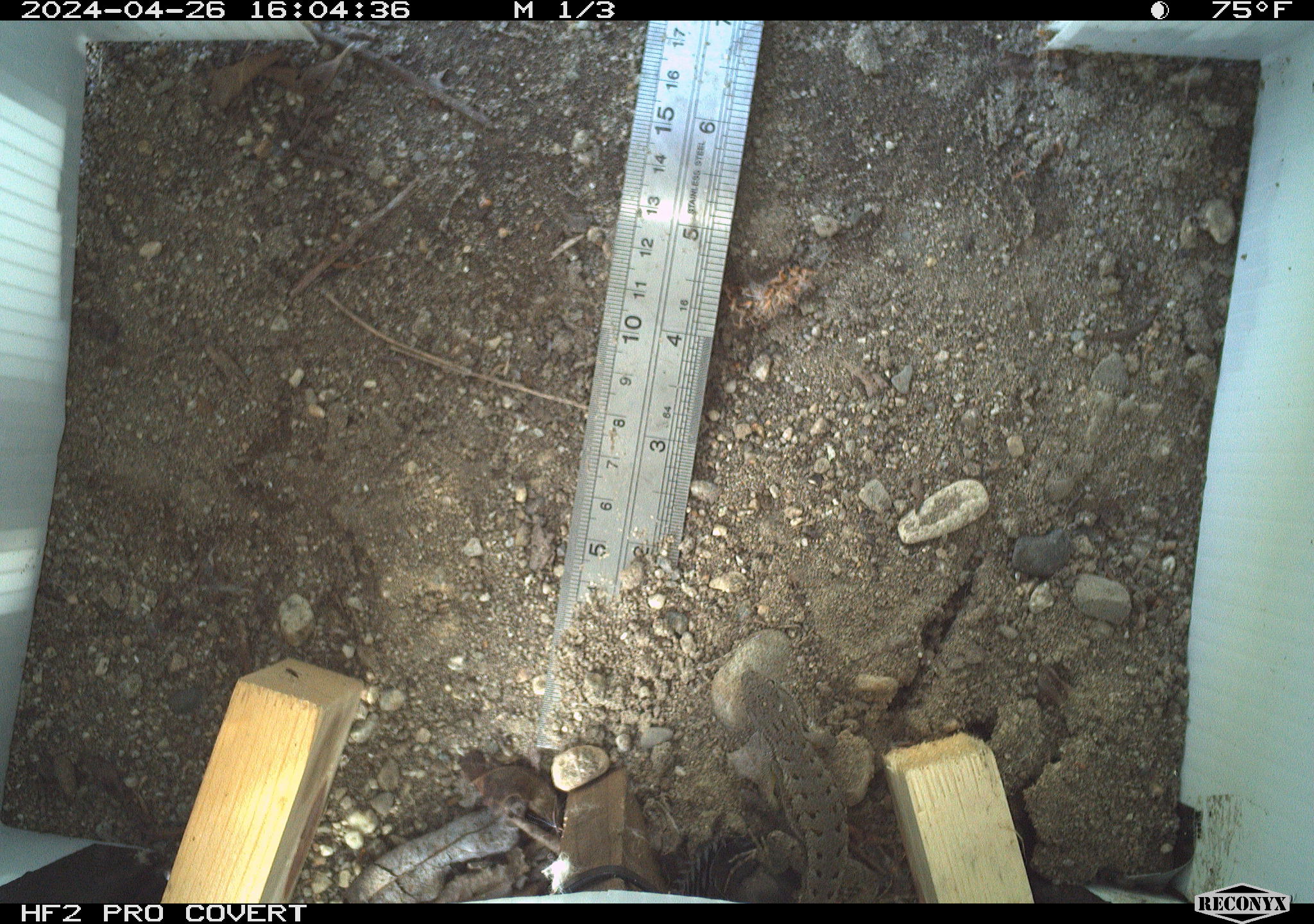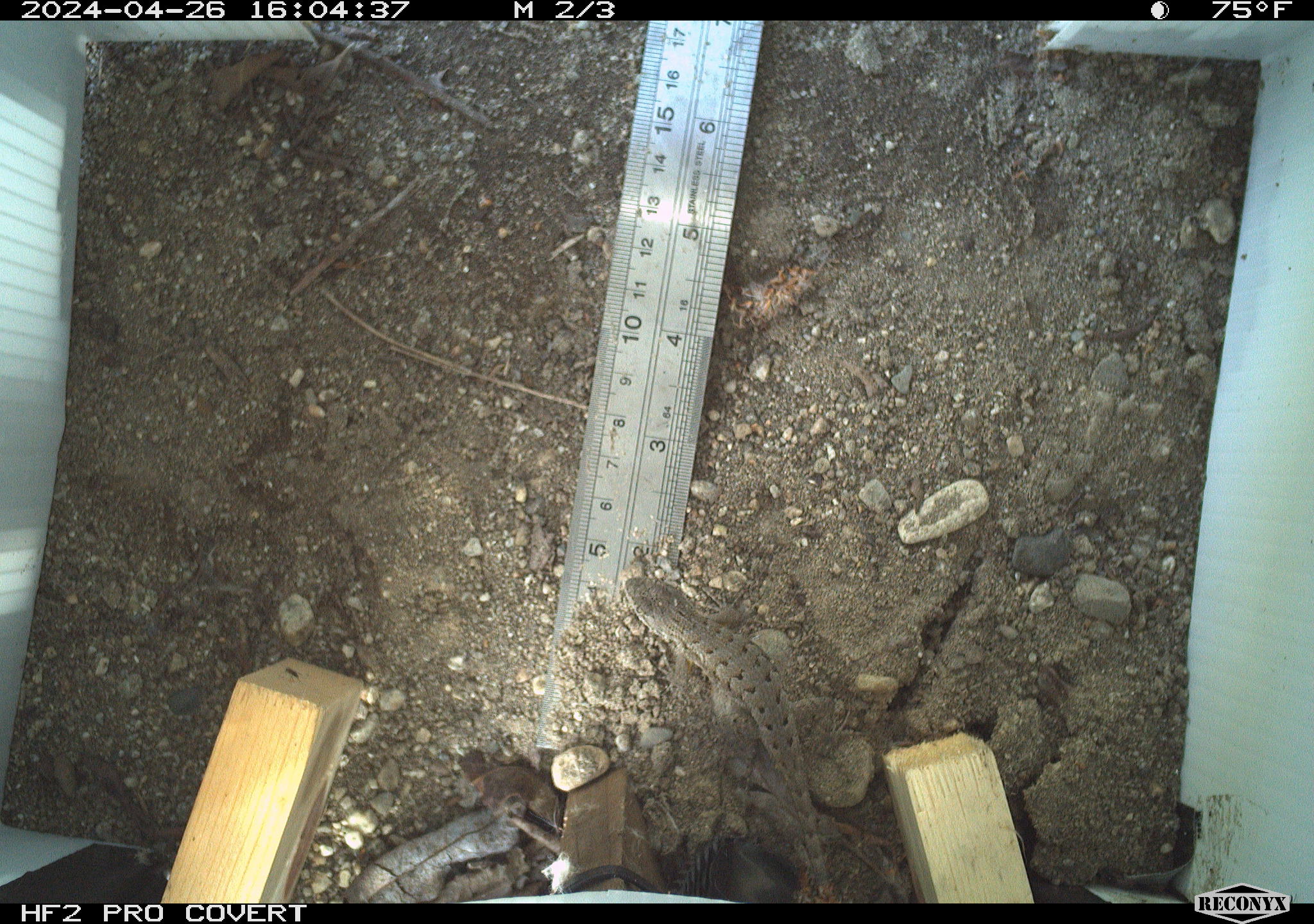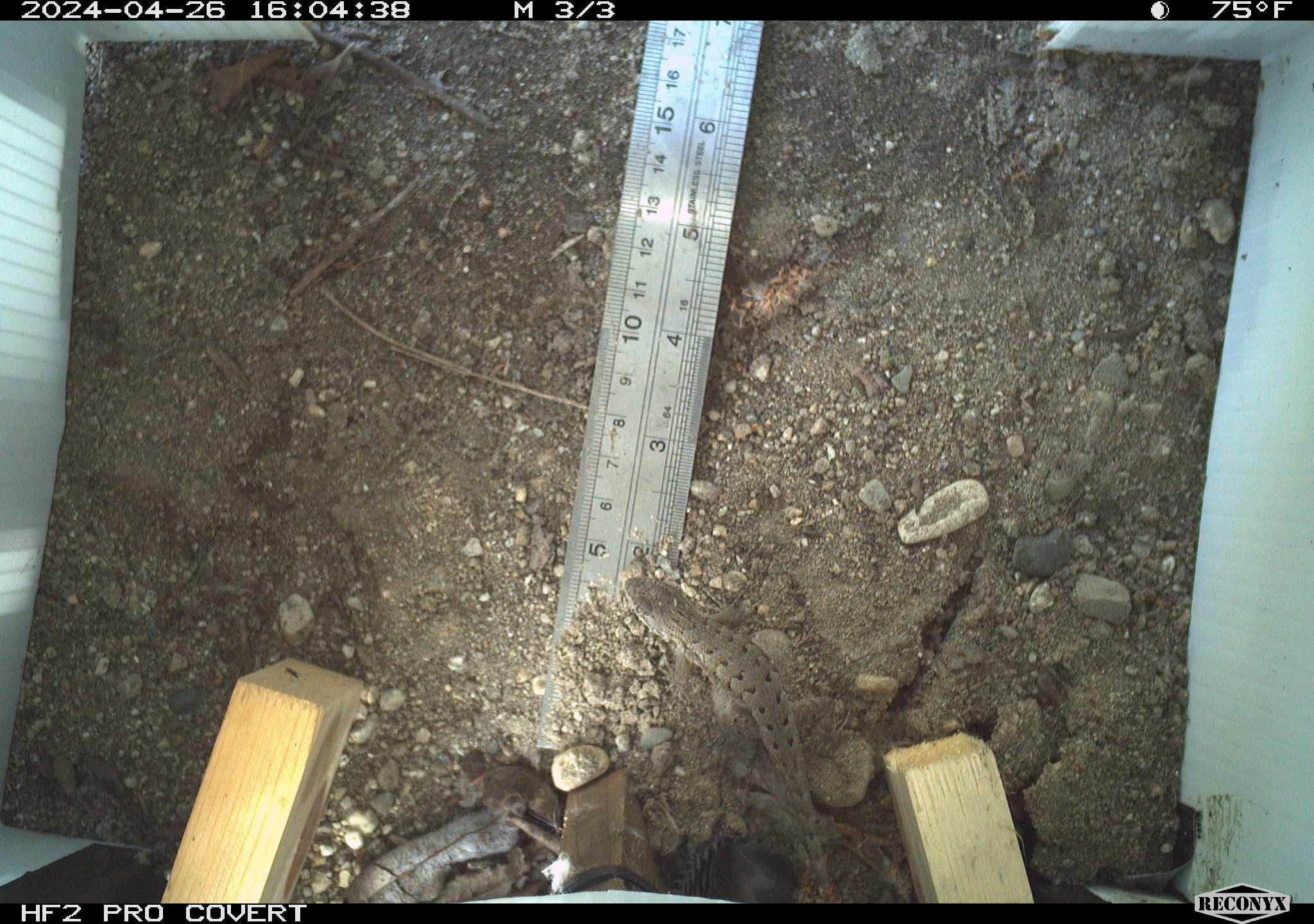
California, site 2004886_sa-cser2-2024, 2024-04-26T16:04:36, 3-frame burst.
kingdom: Animalia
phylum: Chordata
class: Reptilia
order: Squamata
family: Phrynosomatidae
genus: Sceloporus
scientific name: Sceloporus occidentalis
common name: western fence lizard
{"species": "western fence lizard (Sceloporus occidentalis)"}